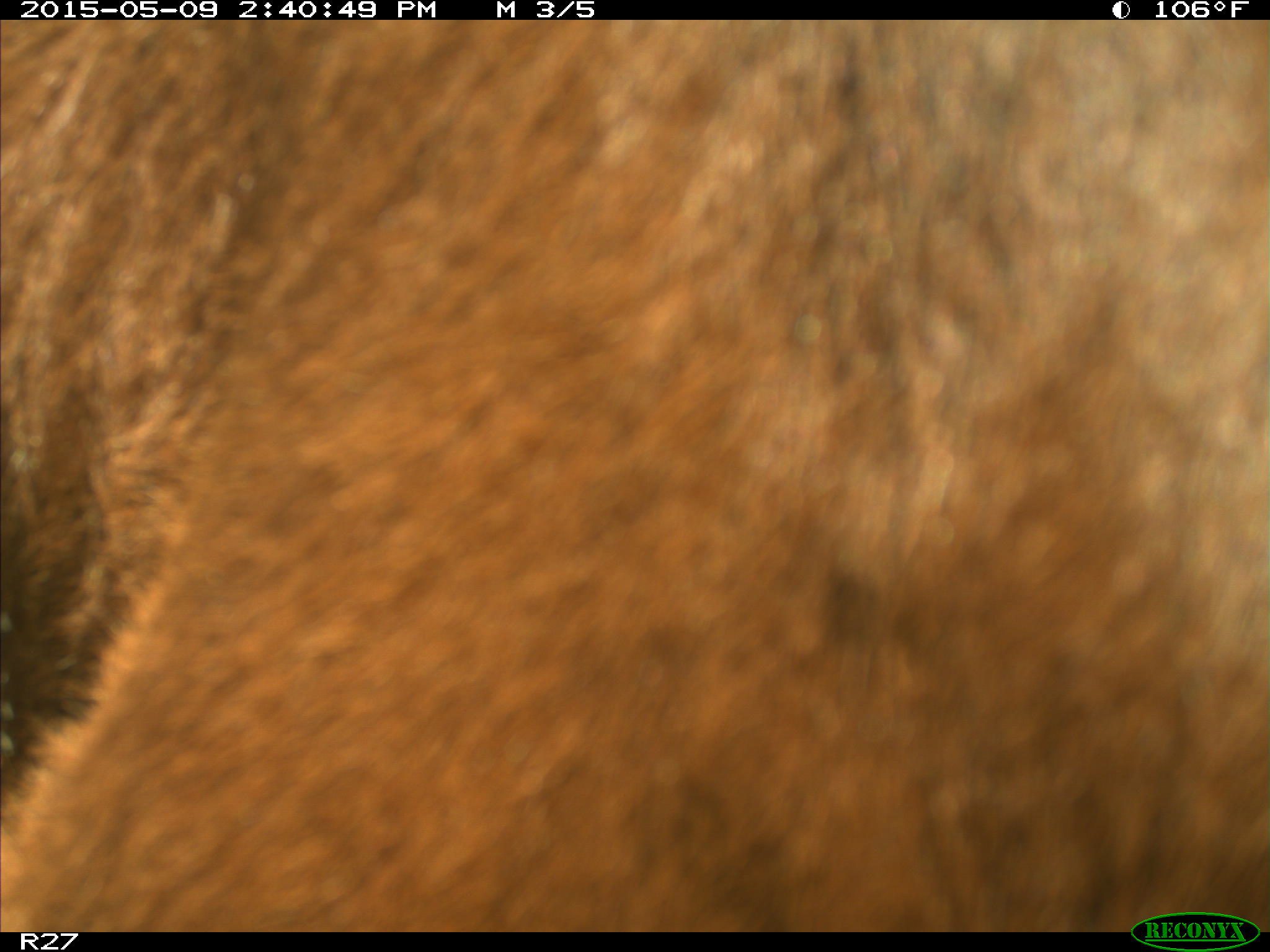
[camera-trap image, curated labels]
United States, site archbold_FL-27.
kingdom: Animalia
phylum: Chordata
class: Mammalia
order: Artiodactyla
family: Bovidae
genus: Bos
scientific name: Bos taurus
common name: domestic cow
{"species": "Bos taurus (domestic cow)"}